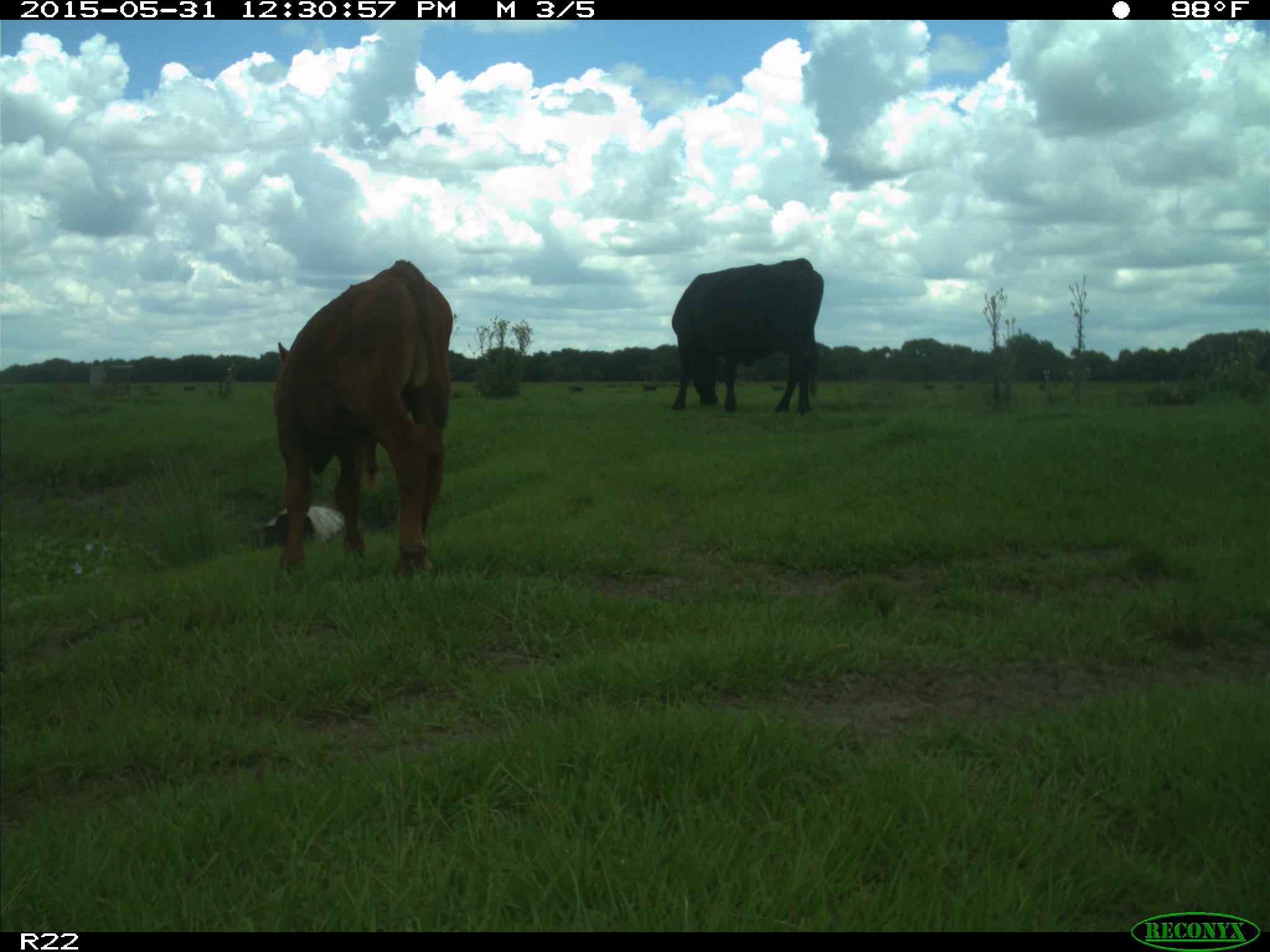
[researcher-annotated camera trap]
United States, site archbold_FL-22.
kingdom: Animalia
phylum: Chordata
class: Mammalia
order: Artiodactyla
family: Bovidae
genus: Bos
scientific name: Bos taurus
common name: domestic cow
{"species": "Bos taurus (domestic cow)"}